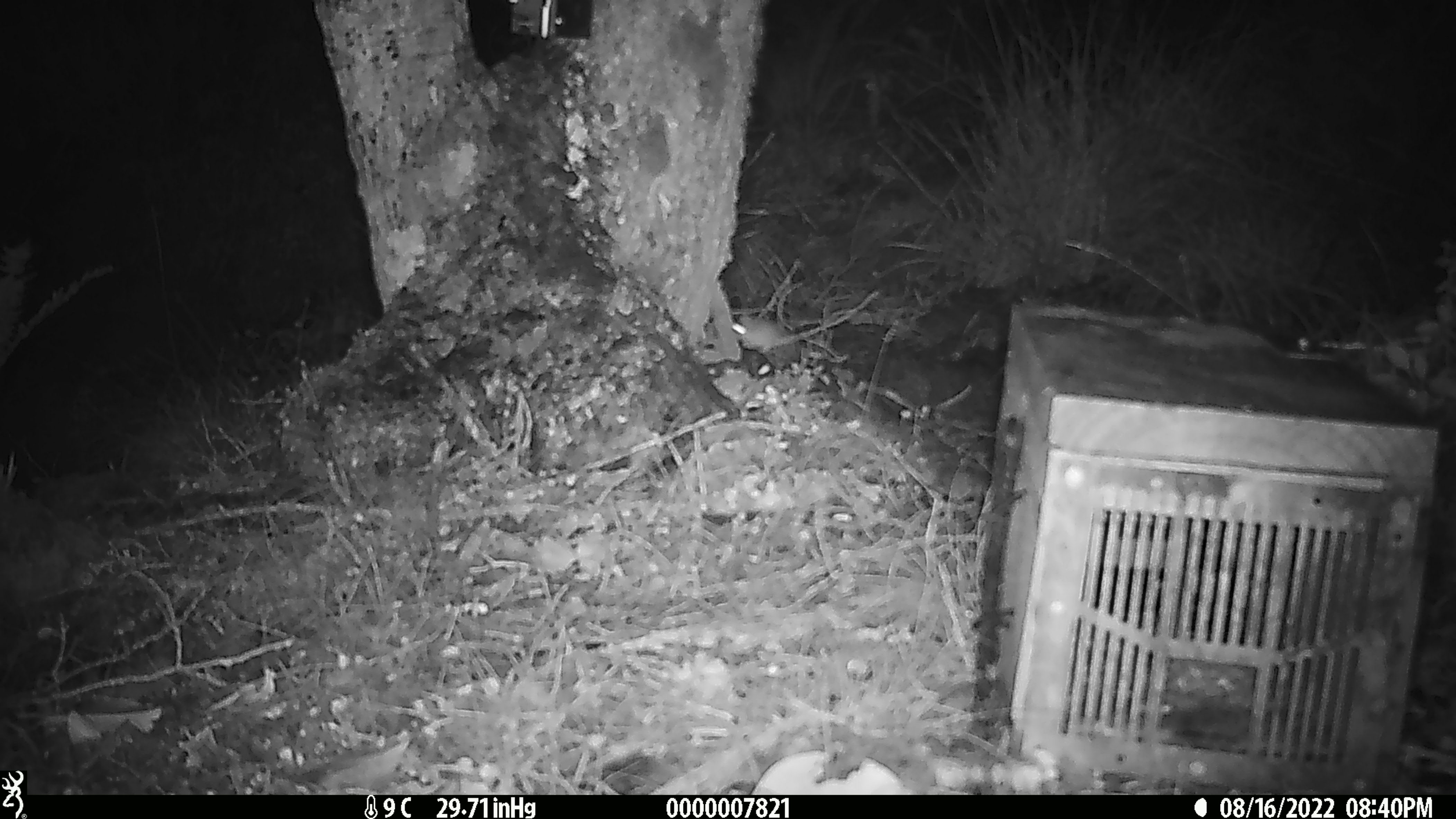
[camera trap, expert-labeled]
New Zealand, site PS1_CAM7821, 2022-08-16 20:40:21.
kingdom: Animalia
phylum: Chordata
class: Mammalia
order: Rodentia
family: Muridae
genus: Mus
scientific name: Mus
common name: mouse